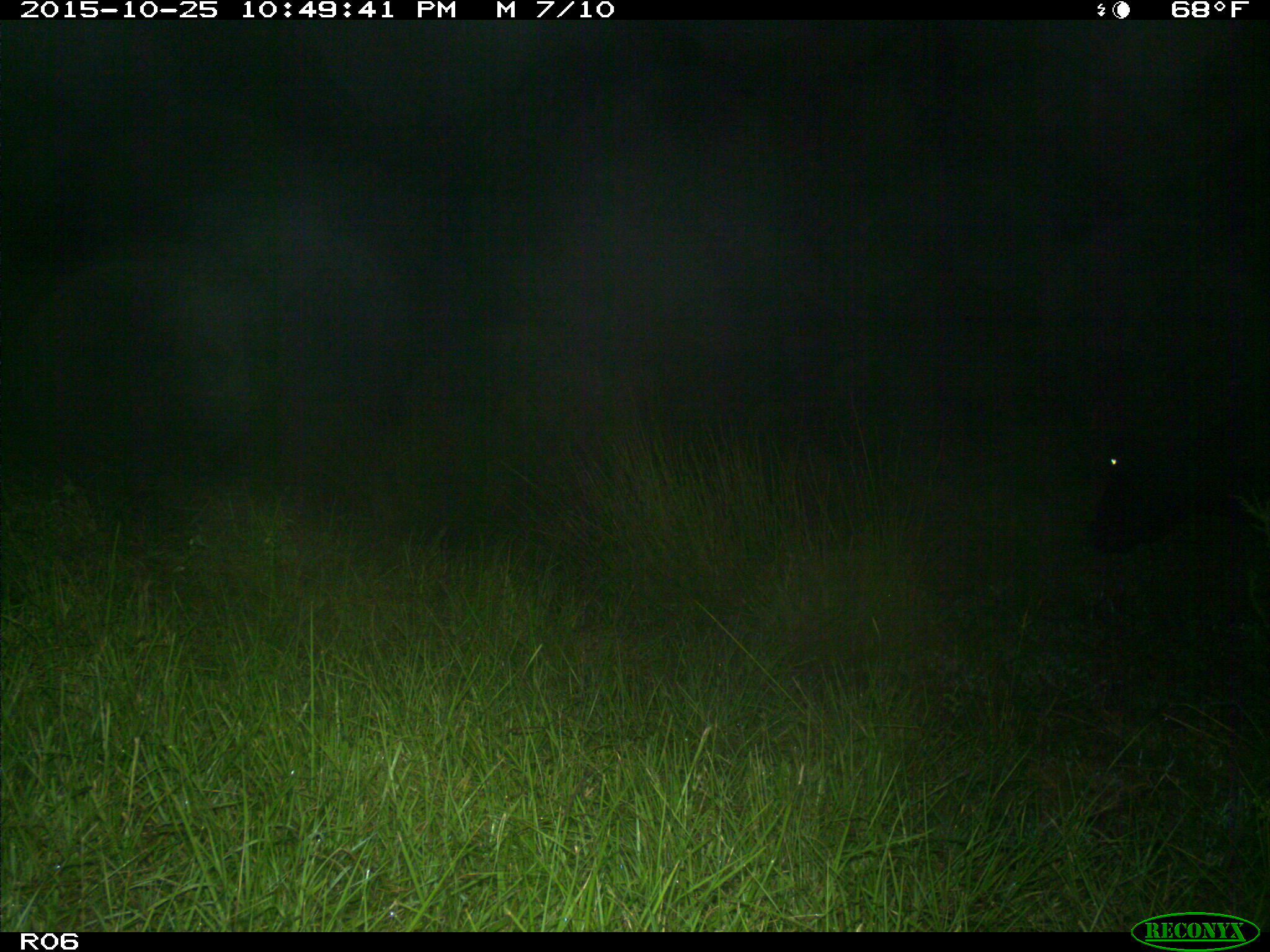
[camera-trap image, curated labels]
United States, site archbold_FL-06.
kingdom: Animalia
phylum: Chordata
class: Mammalia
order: Artiodactyla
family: Bovidae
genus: Bos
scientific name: Bos taurus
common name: domestic cow